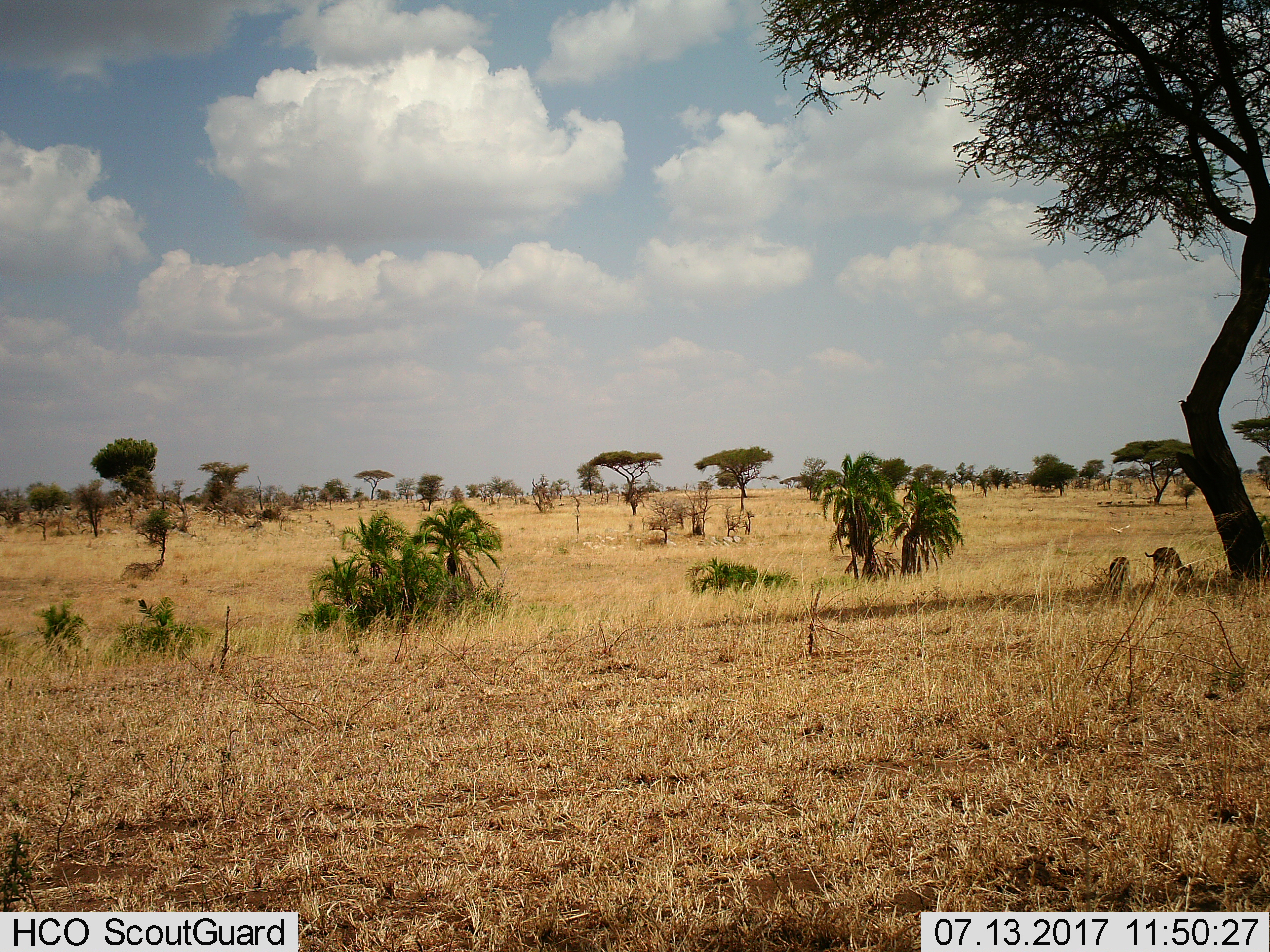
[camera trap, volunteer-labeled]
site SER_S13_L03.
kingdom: Animalia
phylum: Chordata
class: Mammalia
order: Artiodactyla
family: Bovidae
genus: Eudorcas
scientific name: Eudorcas thomsonii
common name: thomson's gazelle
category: gazellethomsons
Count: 2.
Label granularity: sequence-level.